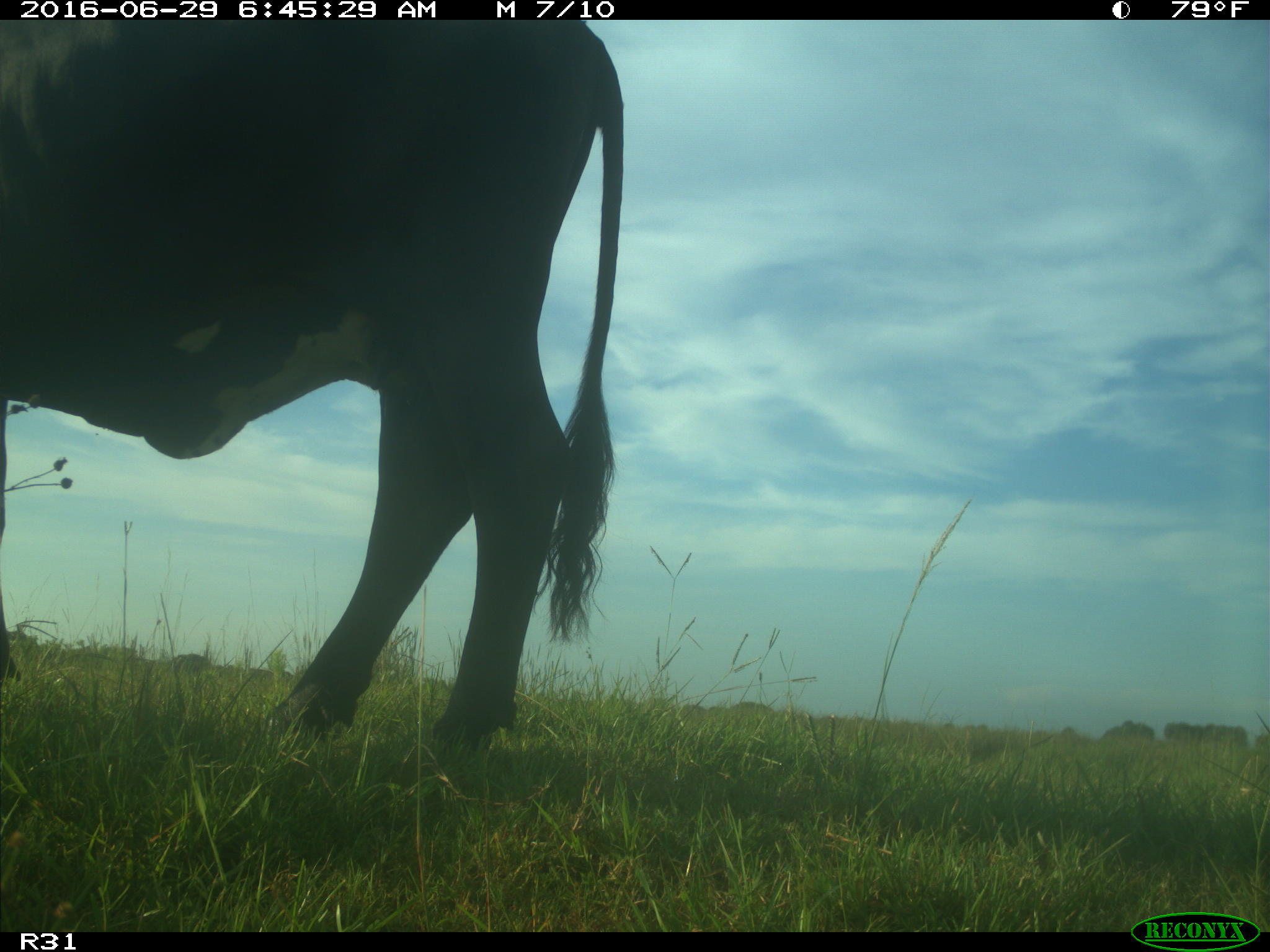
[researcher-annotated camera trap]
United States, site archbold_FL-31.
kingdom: Animalia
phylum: Chordata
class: Mammalia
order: Artiodactyla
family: Bovidae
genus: Bos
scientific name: Bos taurus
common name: domestic cow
Bos taurus (domestic cow).